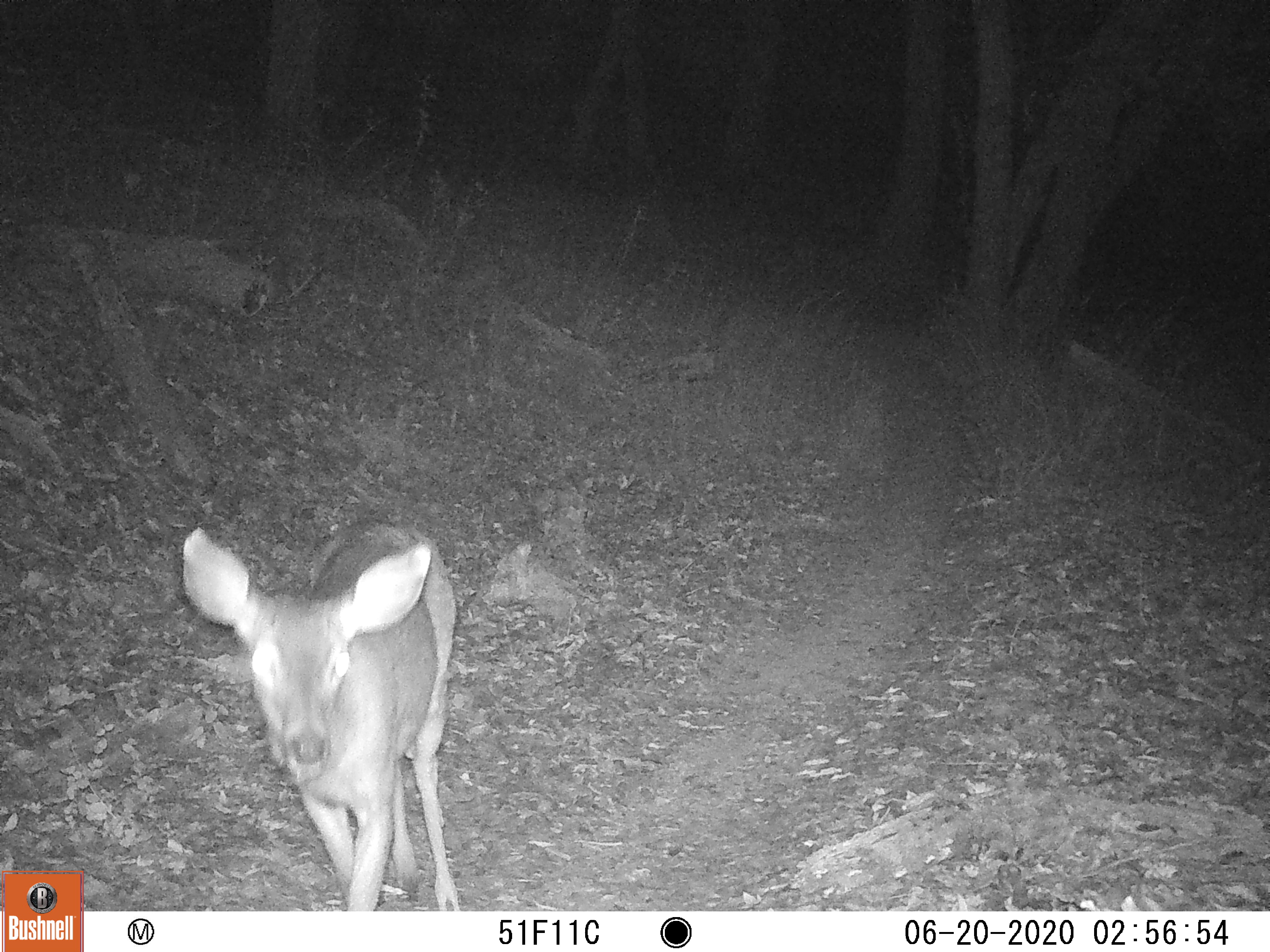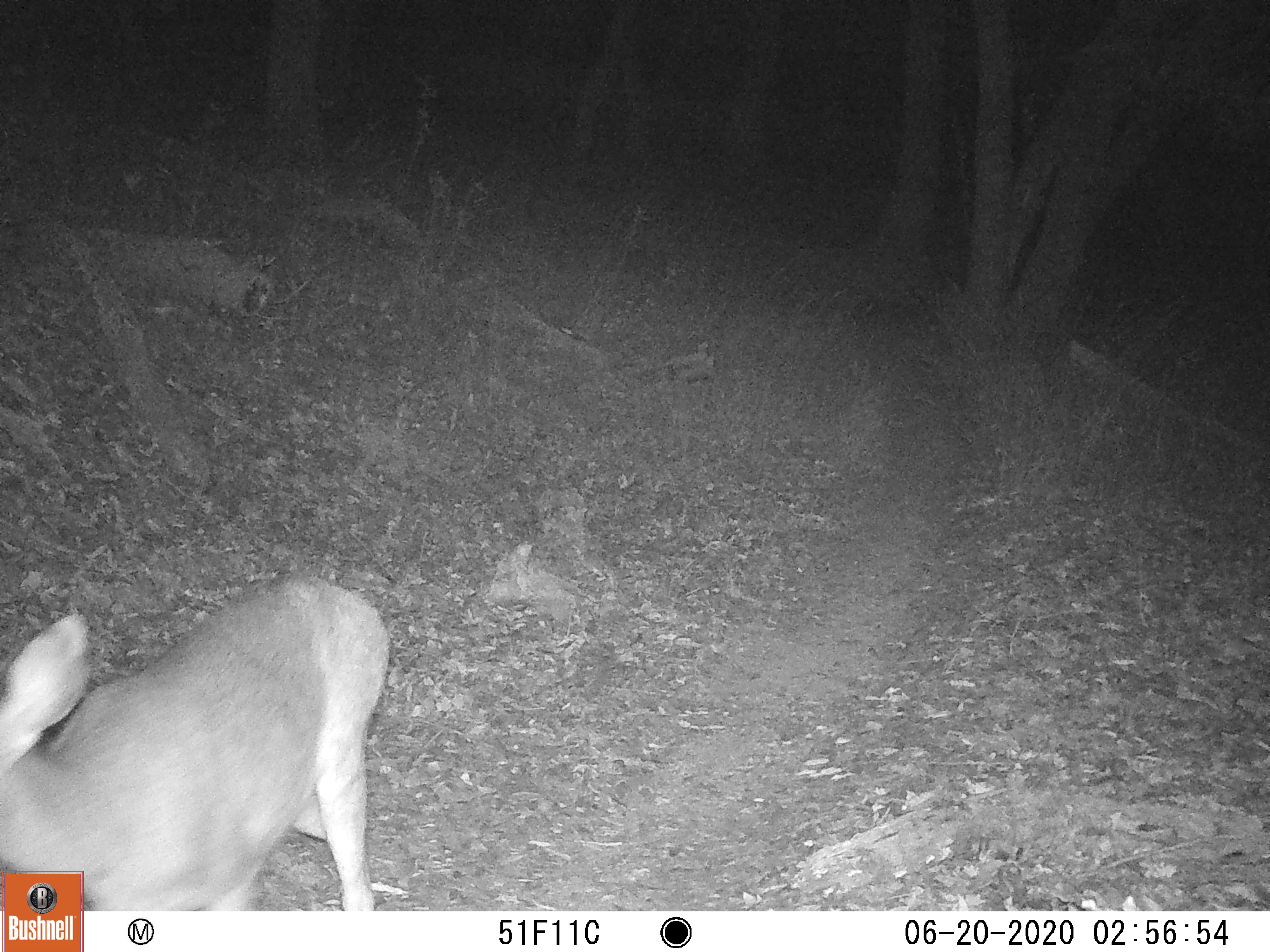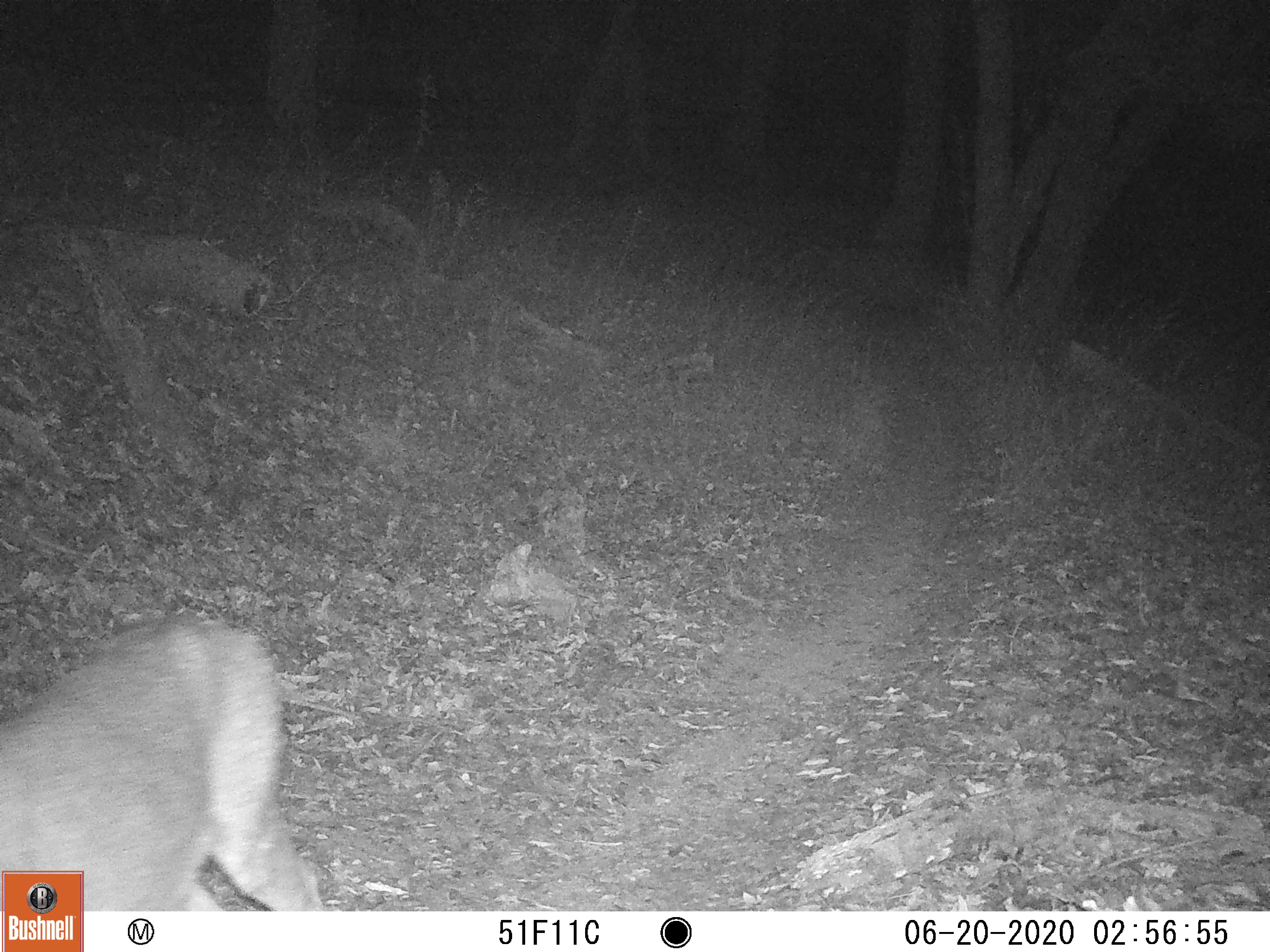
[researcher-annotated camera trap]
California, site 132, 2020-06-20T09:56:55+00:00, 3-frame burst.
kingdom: Animalia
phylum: Chordata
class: Mammalia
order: Artiodactyla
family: Cervidae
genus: Odocoileus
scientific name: Odocoileus hemionus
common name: mule deer